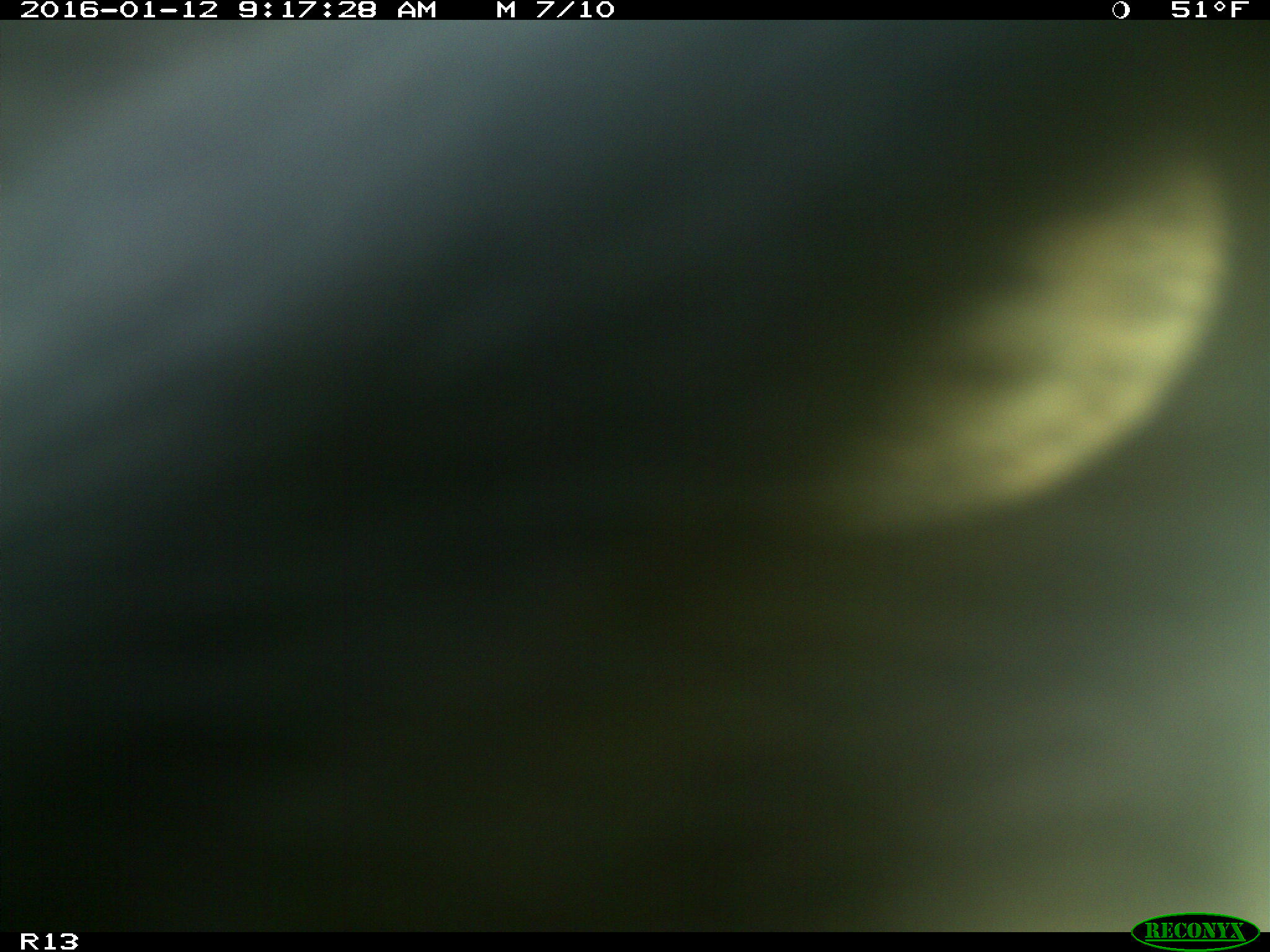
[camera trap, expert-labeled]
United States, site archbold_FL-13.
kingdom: Animalia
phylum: Chordata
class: Mammalia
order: Artiodactyla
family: Bovidae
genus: Bos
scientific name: Bos taurus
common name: domestic cow